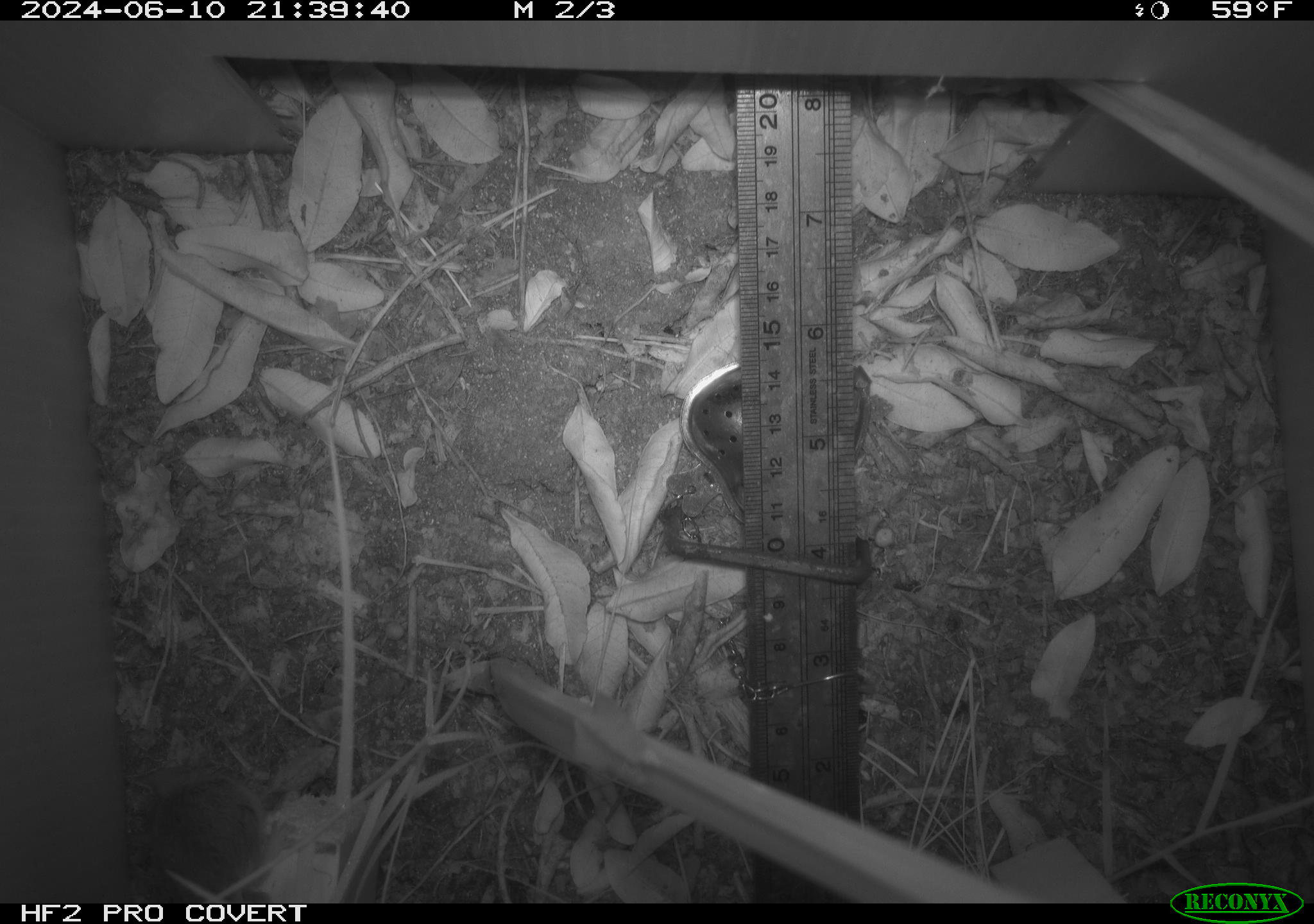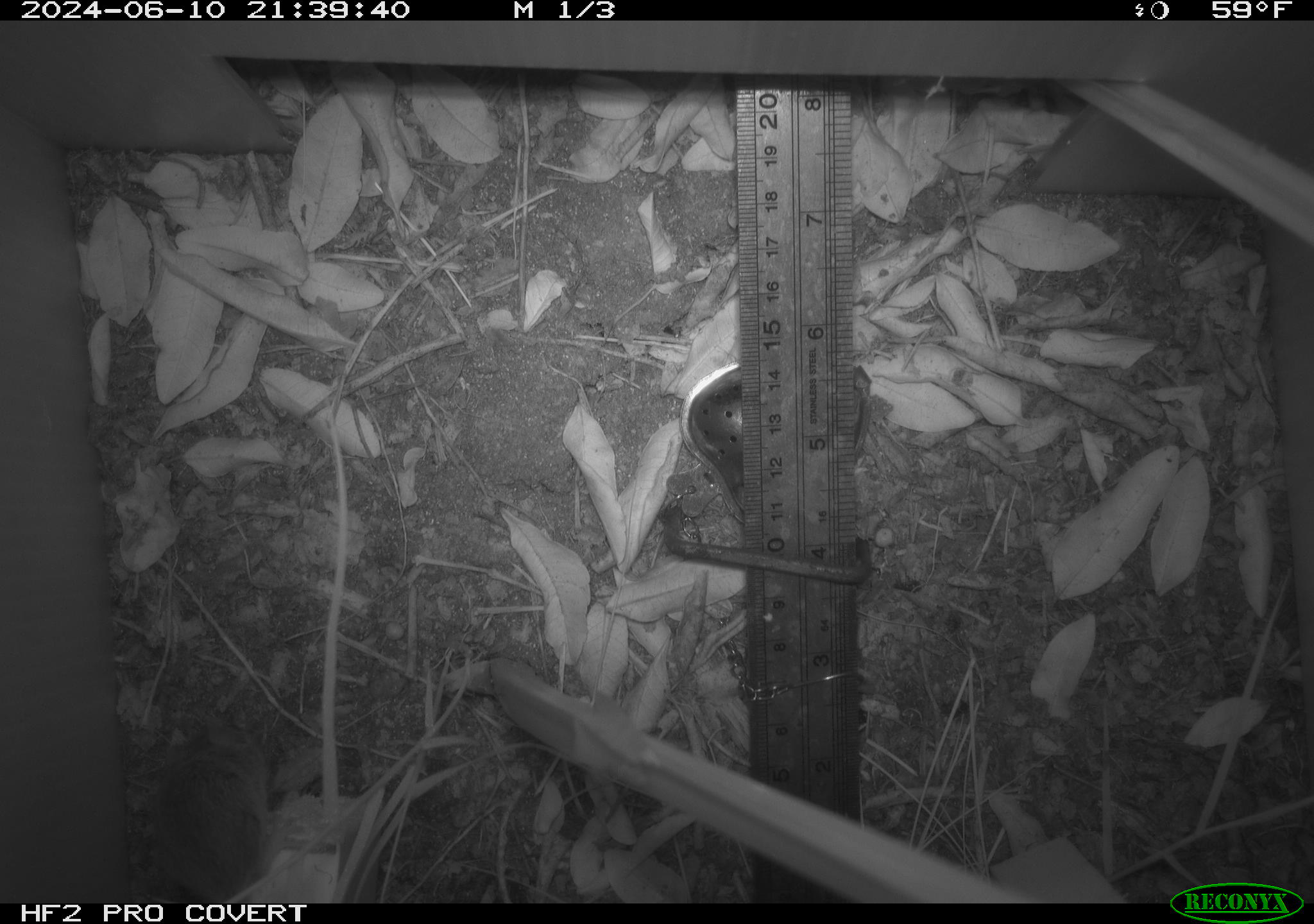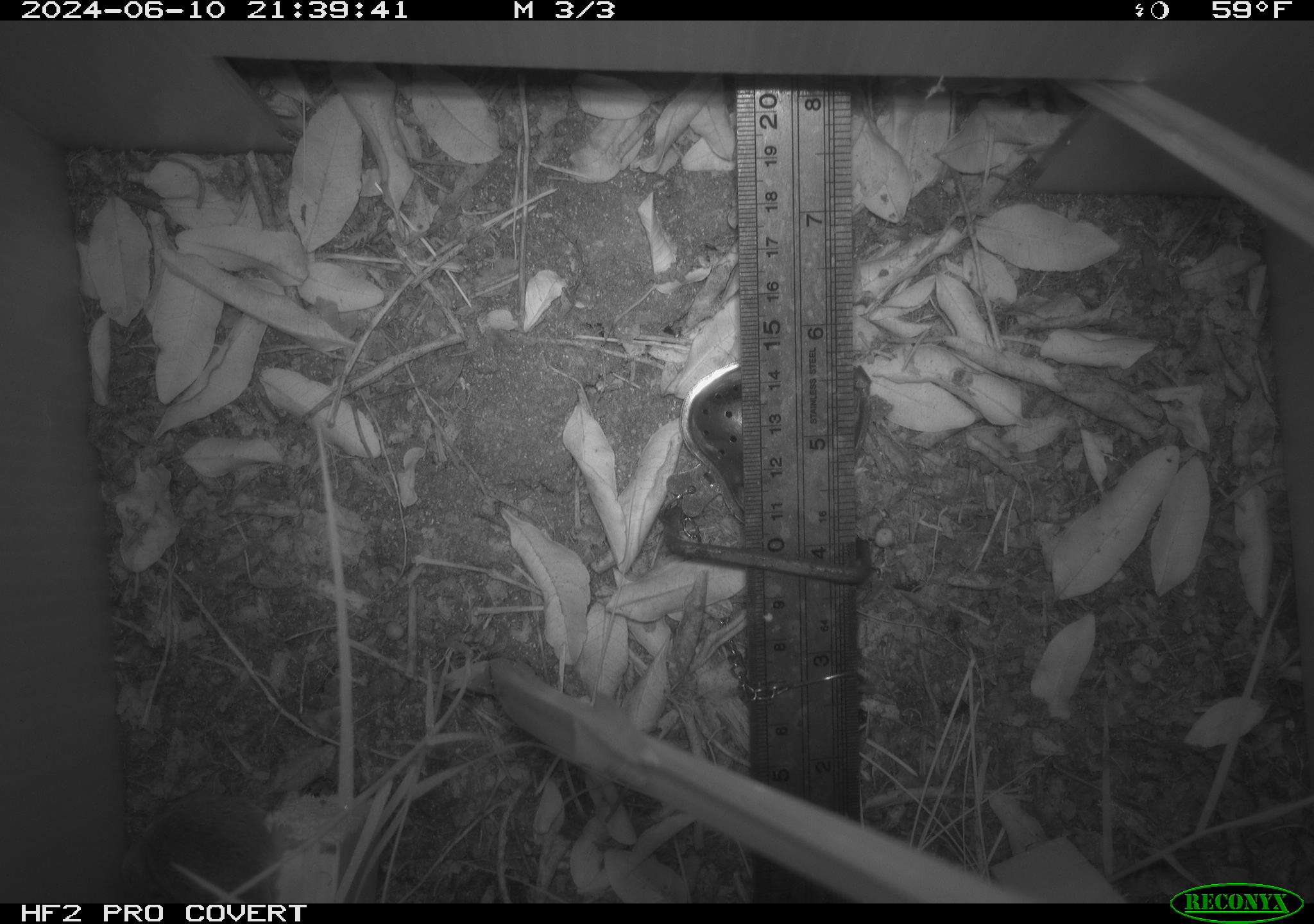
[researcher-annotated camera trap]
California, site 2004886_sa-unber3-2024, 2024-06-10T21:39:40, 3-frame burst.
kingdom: Animalia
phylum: Chordata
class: Mammalia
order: Rodentia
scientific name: Rodentia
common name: rodent